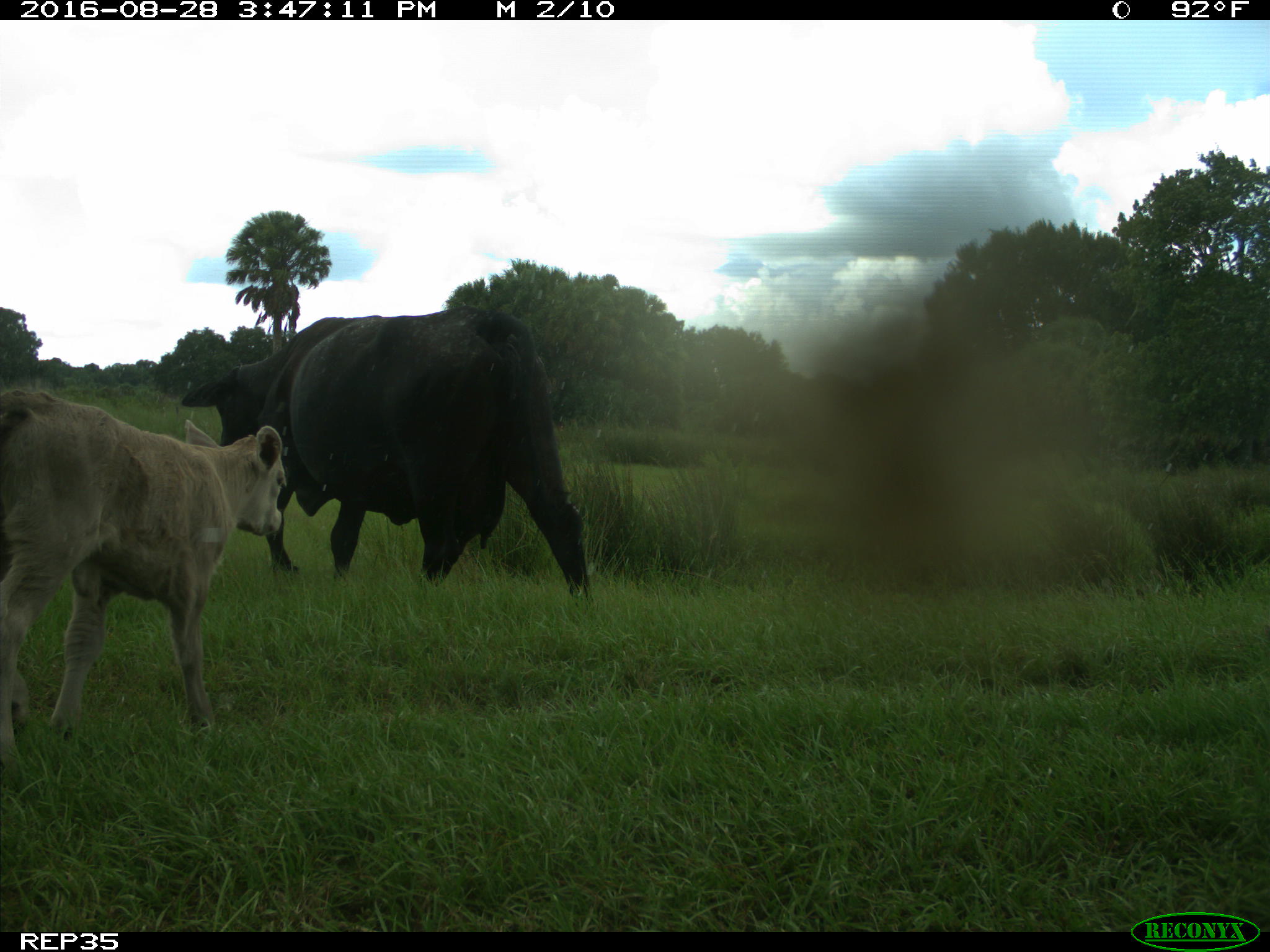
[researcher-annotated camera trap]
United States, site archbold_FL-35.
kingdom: Animalia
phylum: Chordata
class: Mammalia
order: Artiodactyla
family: Bovidae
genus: Bos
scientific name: Bos taurus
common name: domestic cow